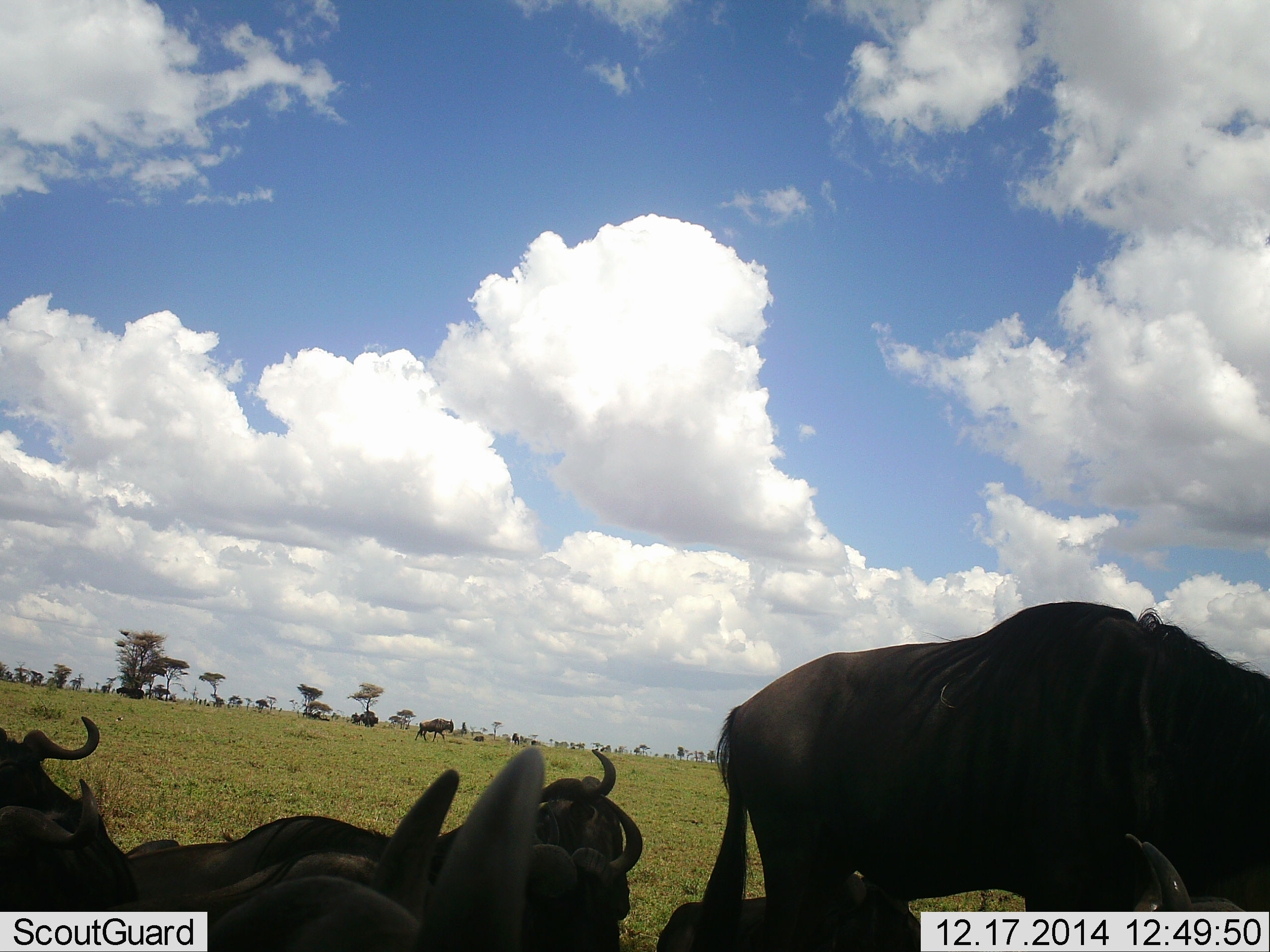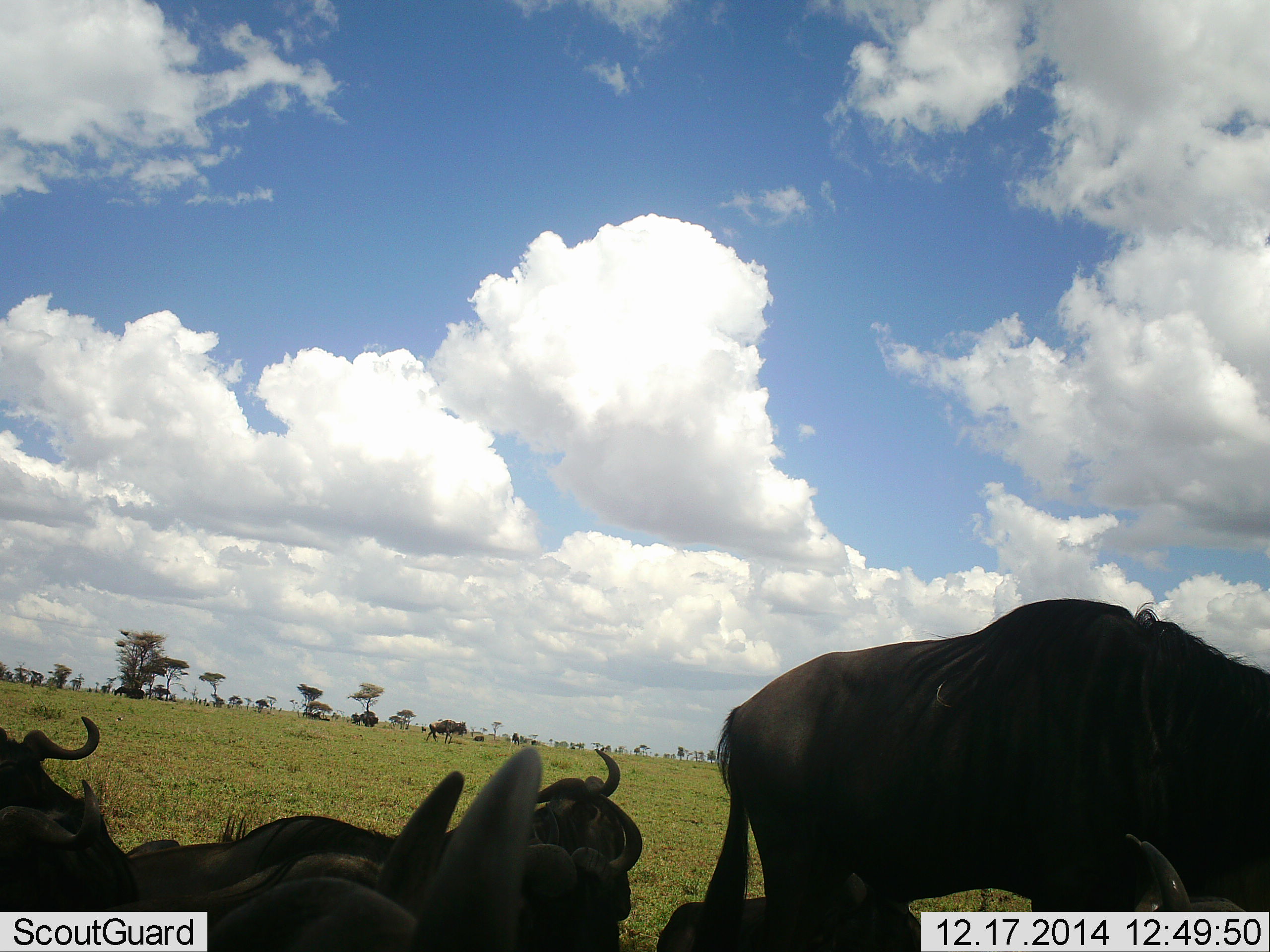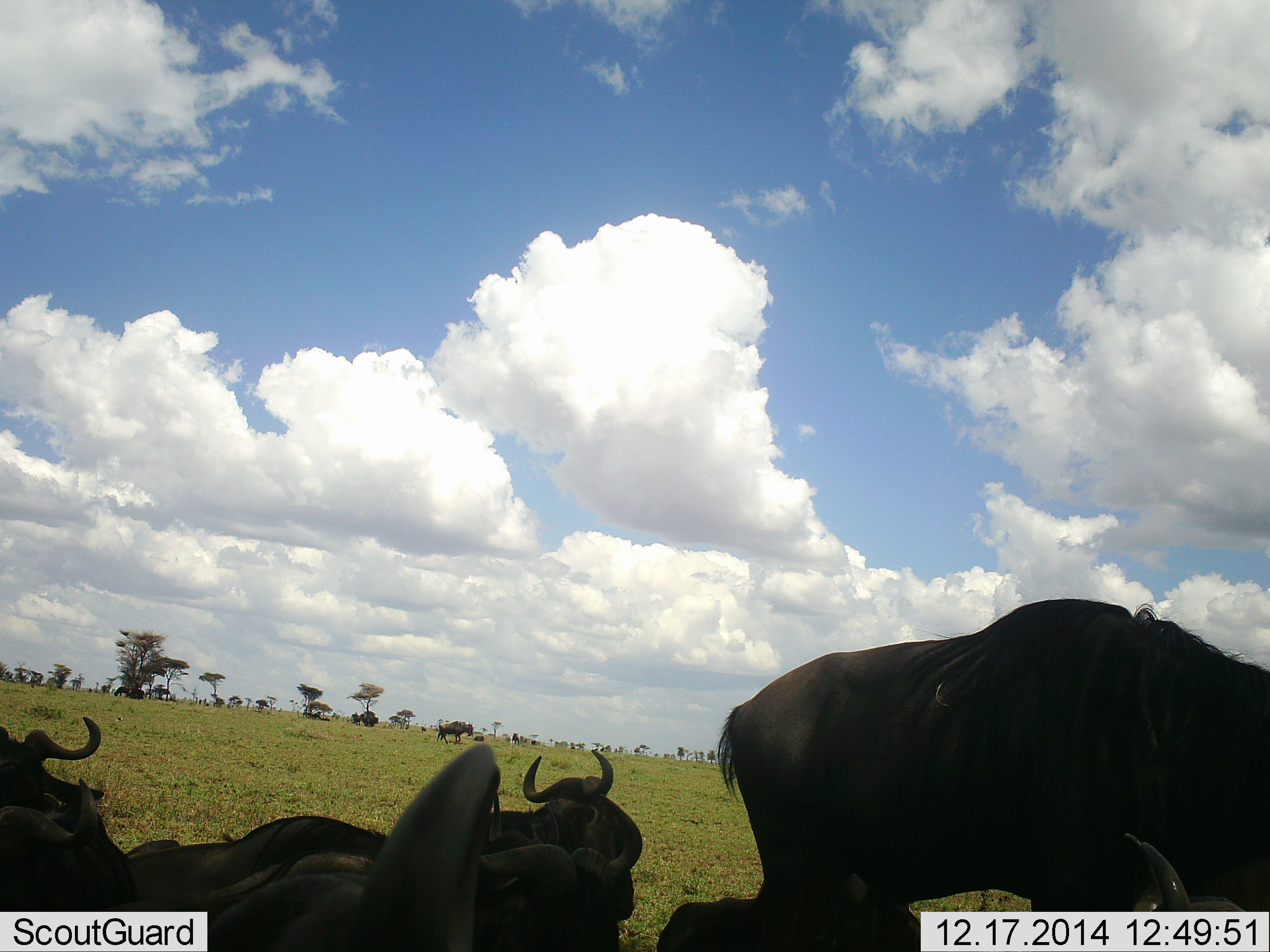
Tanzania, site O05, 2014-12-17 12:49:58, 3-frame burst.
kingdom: Animalia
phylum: Chordata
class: Mammalia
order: Artiodactyla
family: Bovidae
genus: Connochaetes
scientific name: Connochaetes taurinus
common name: blue wildebeest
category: wildebeest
Wildebeest (blue wildebeest) (Connochaetes taurinus), count 7. Behavior (volunteer vote fractions): standing 100%, resting 90%, moving 50%, interacting 0%. Young present (vote fraction): 0%. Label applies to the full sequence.